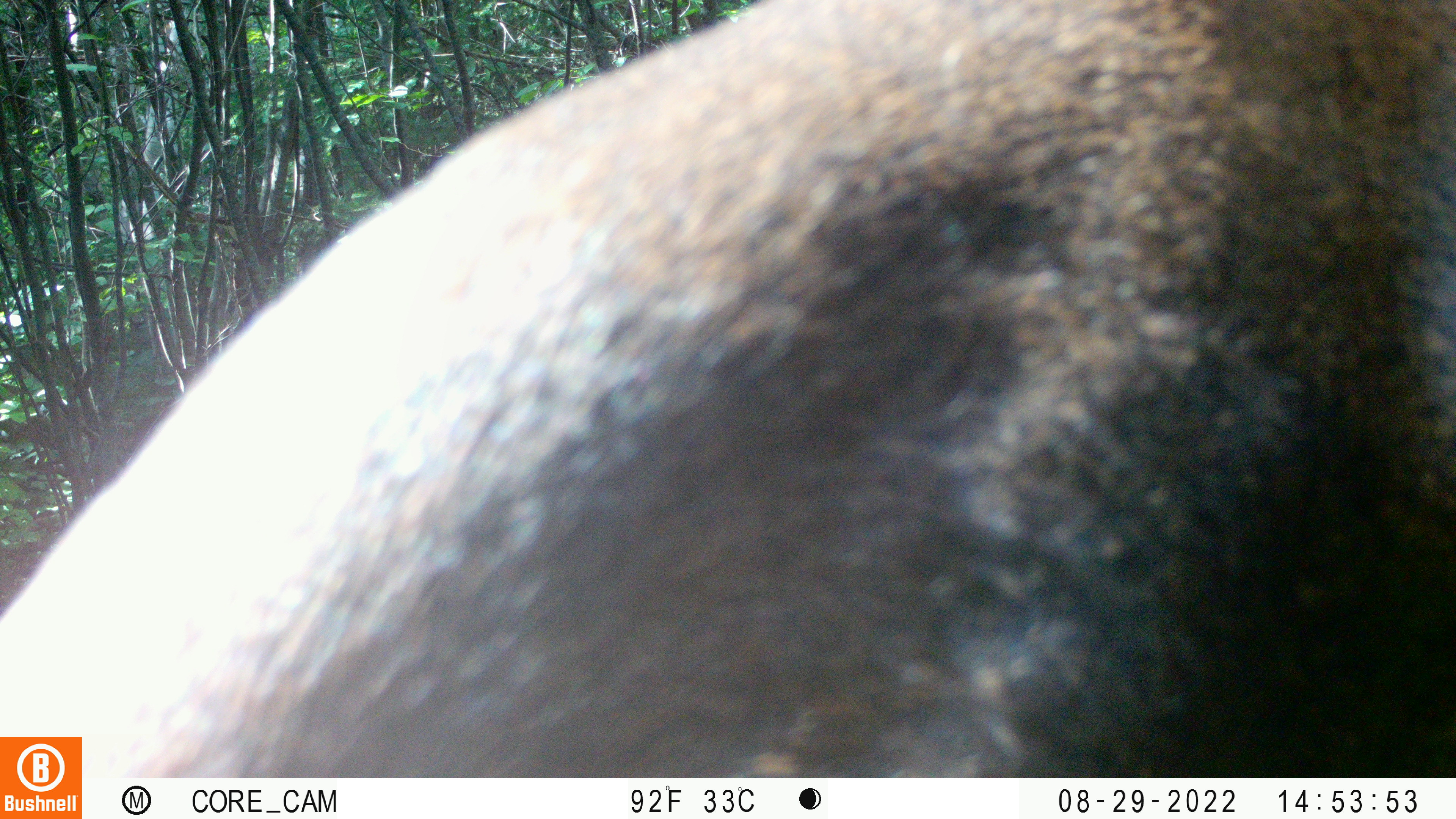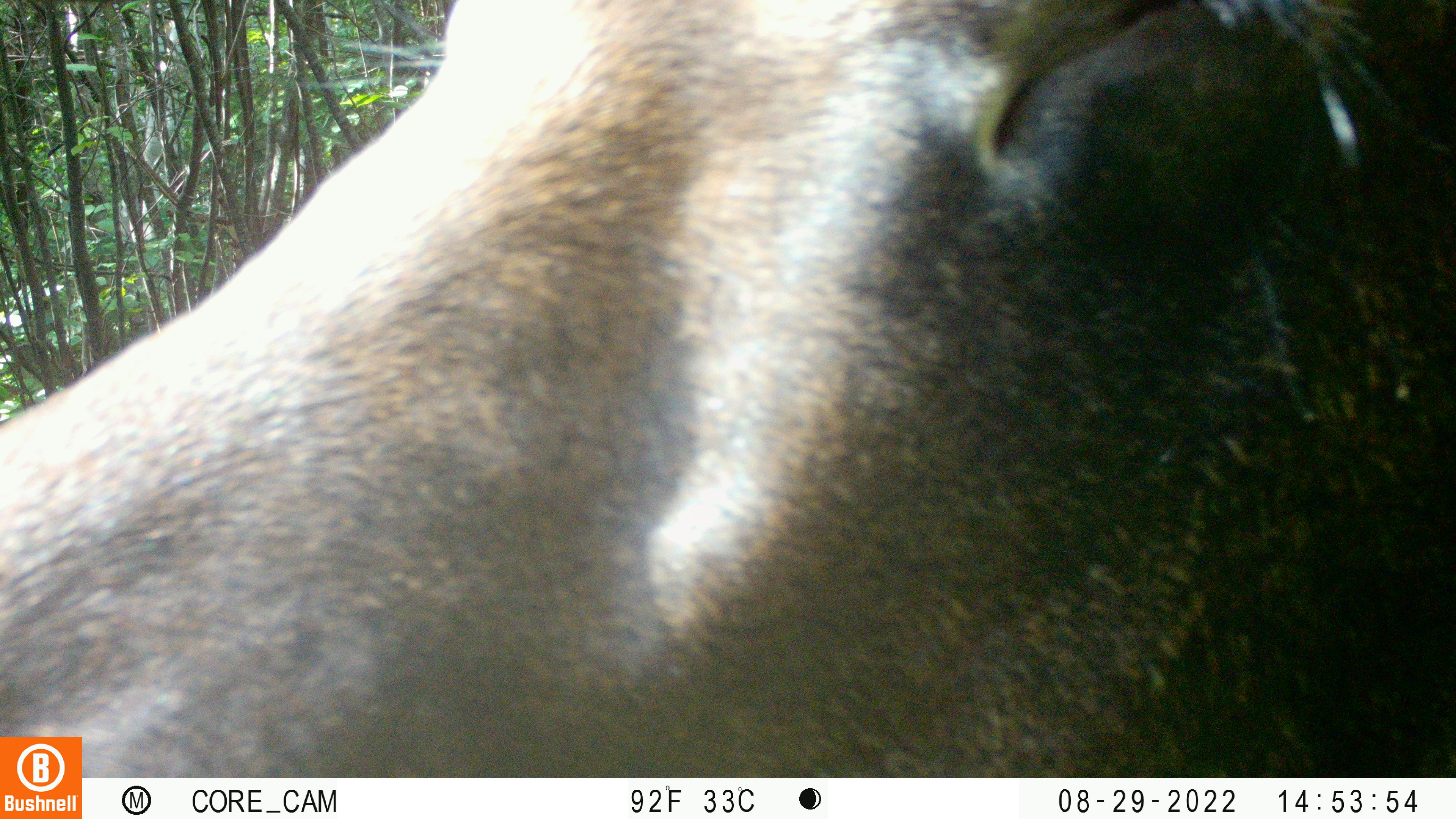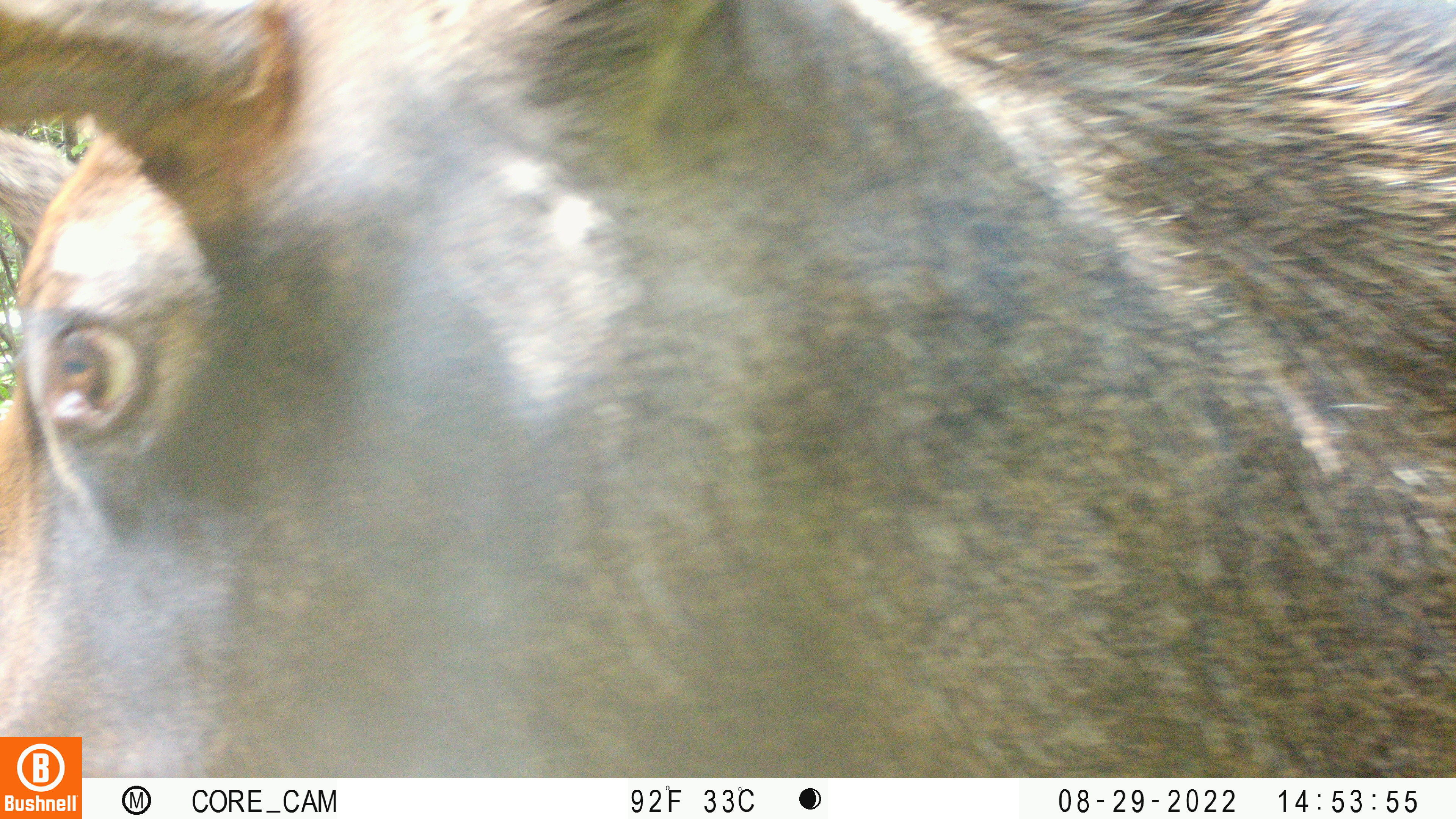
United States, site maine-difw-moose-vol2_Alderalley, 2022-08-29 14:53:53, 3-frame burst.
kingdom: Animalia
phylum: Chordata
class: Mammalia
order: Artiodactyla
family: Cervidae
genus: Alces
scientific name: Alces alces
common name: moose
Moose (Alces alces).